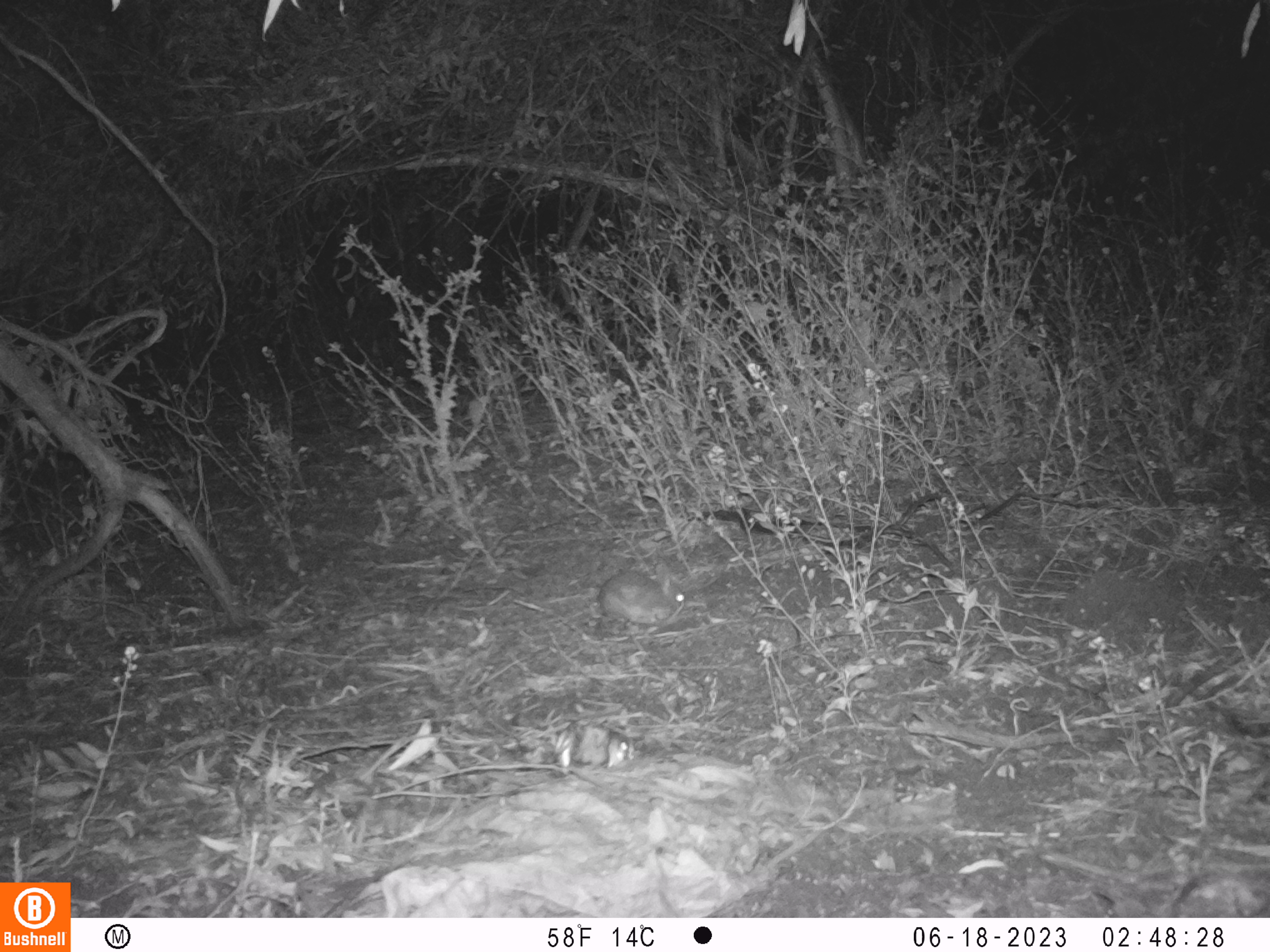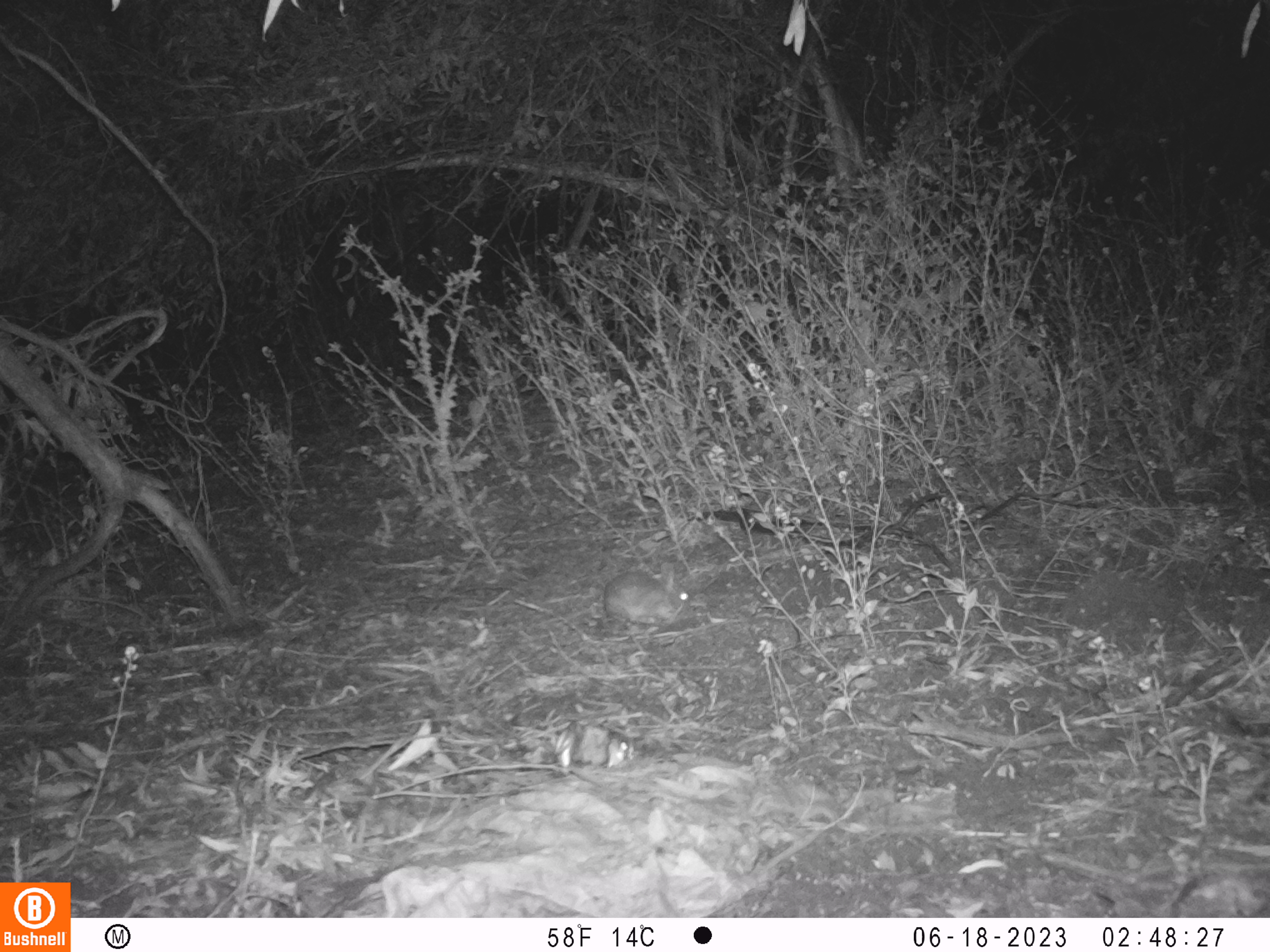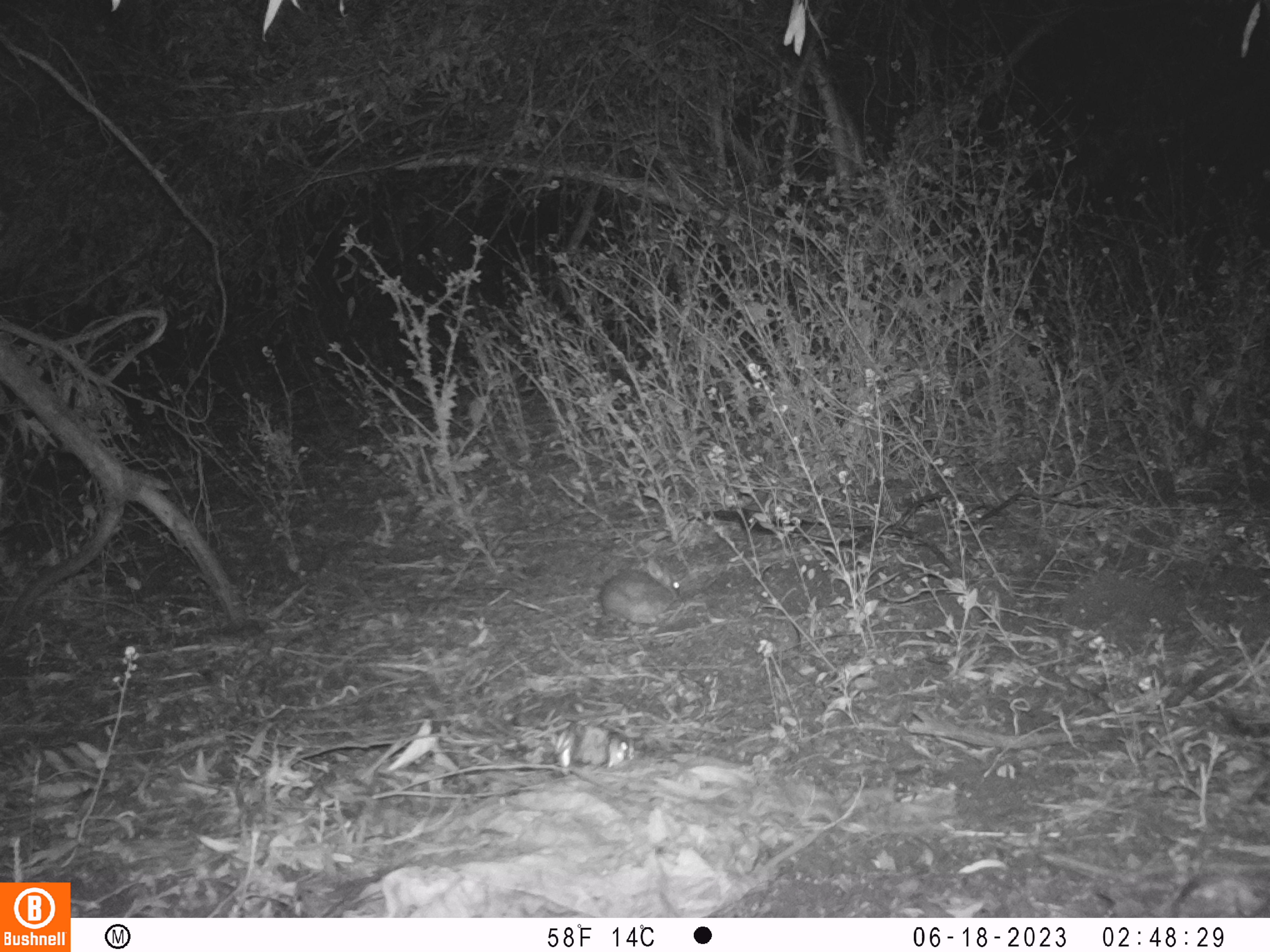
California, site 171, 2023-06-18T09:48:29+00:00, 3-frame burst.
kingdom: Animalia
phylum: Chordata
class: Mammalia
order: Lagomorpha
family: Leporidae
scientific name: Leporidae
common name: rabbit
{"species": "rabbit (Leporidae)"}